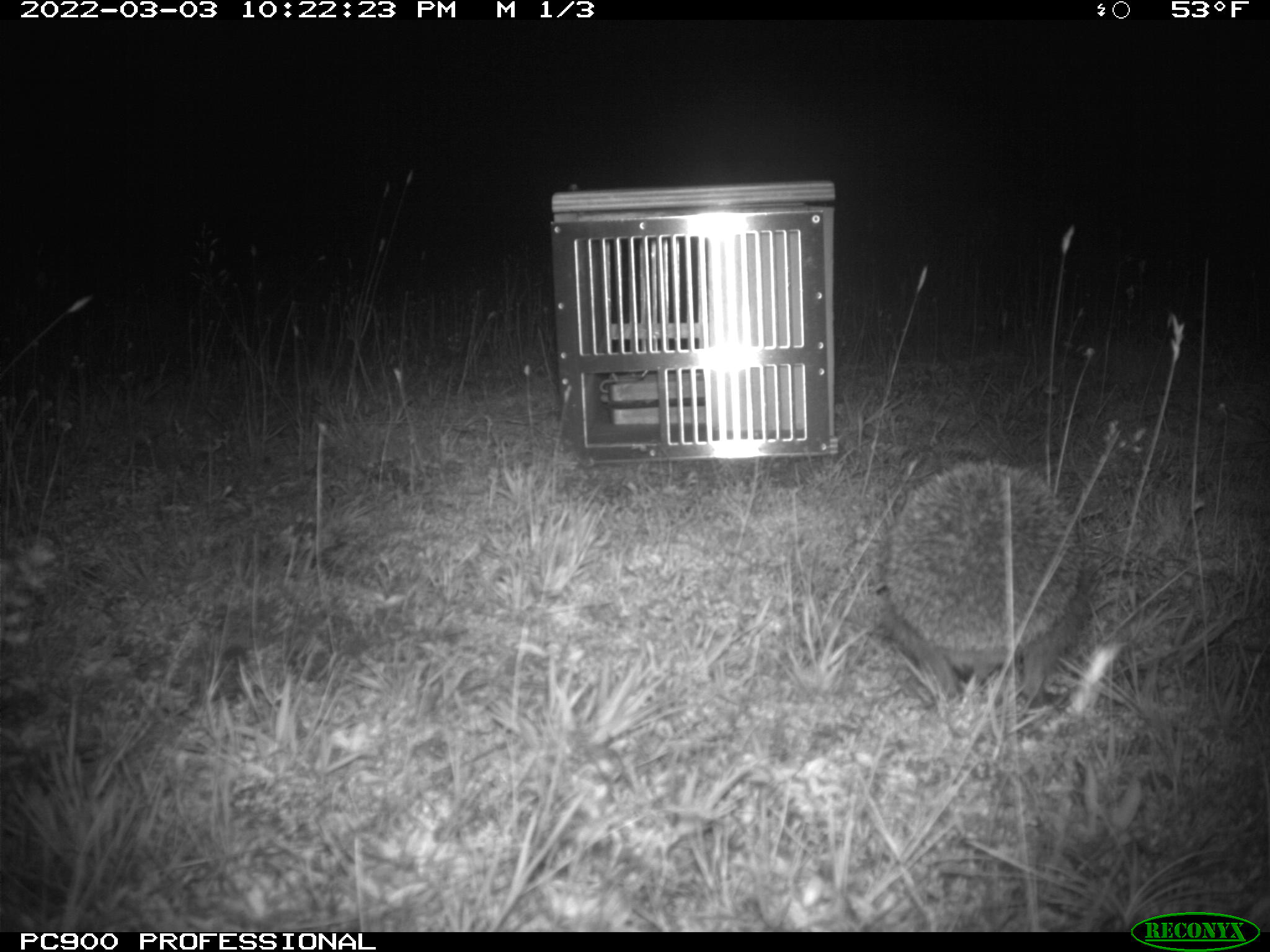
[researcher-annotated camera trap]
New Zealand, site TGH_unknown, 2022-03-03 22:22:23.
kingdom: Animalia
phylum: Chordata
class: Mammalia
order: Eulipotyphla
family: Erinaceidae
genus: Erinaceus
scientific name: Erinaceus europaeus europaeus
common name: european hedgehog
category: hedgehog